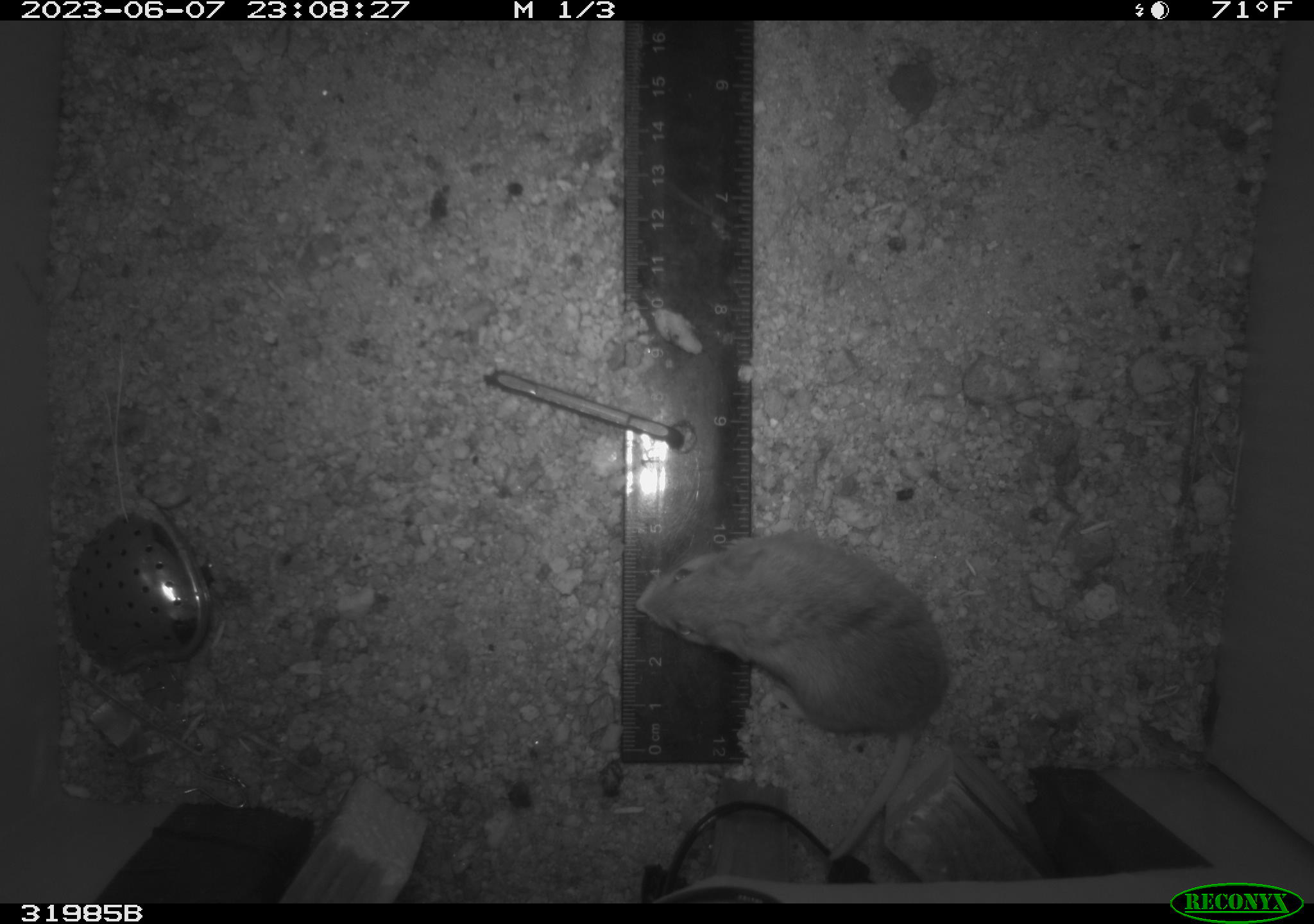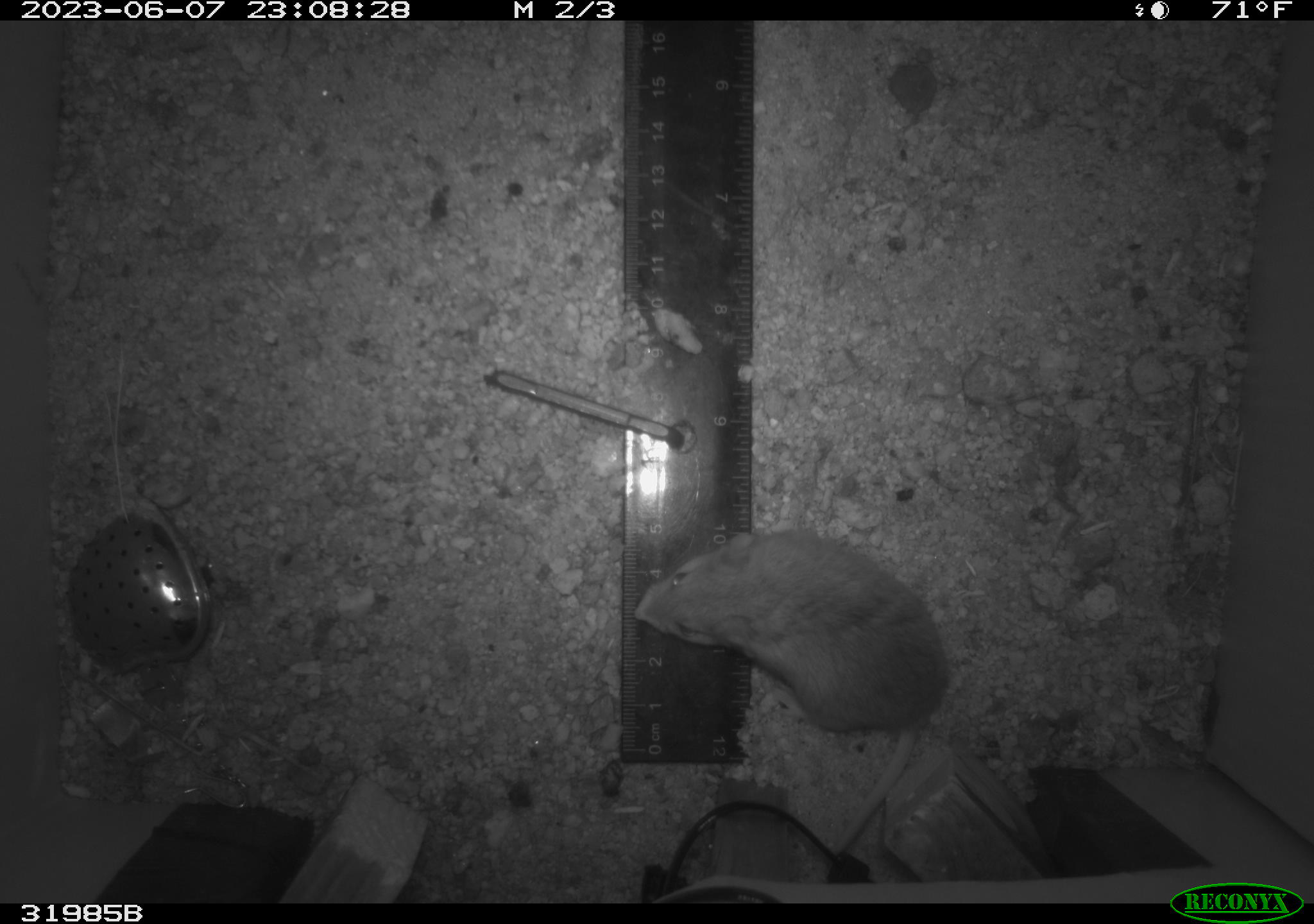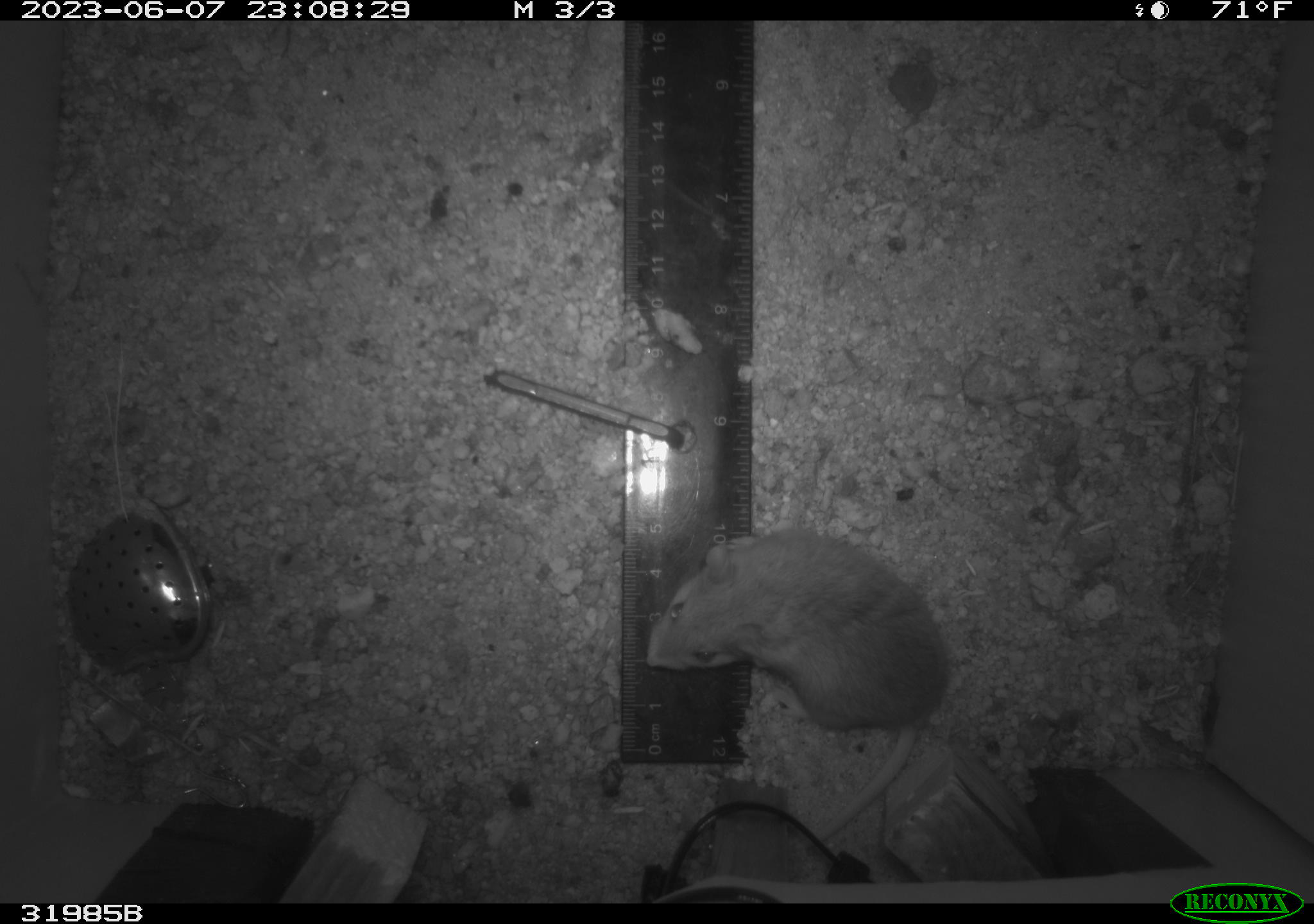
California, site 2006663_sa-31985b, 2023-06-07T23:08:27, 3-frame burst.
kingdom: Animalia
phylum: Chordata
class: Mammalia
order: Rodentia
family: Cricetidae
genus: Peromyscus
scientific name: Peromyscus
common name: deer mice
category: peromyscus species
Peromyscus species (deer mice) (Peromyscus).